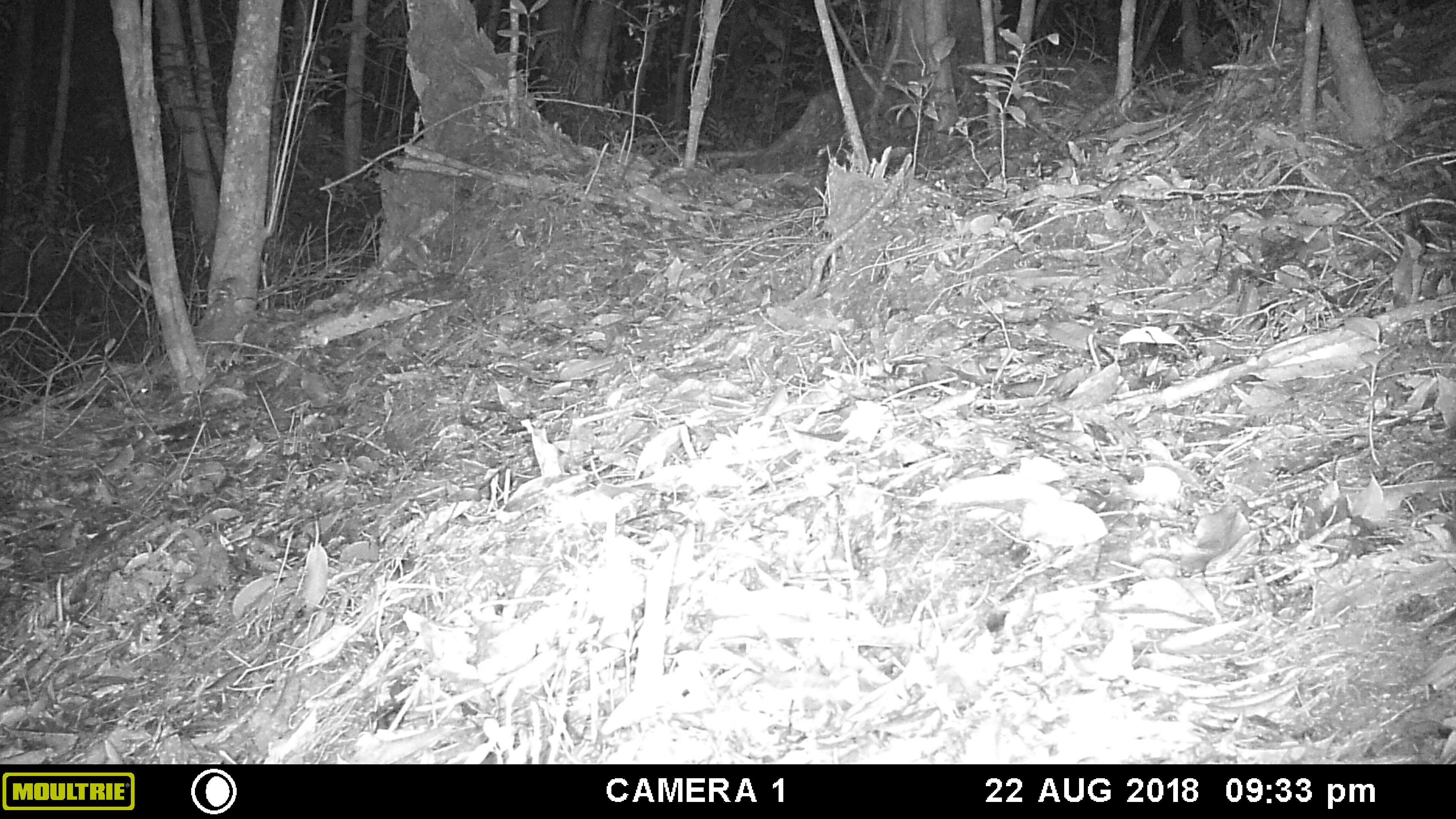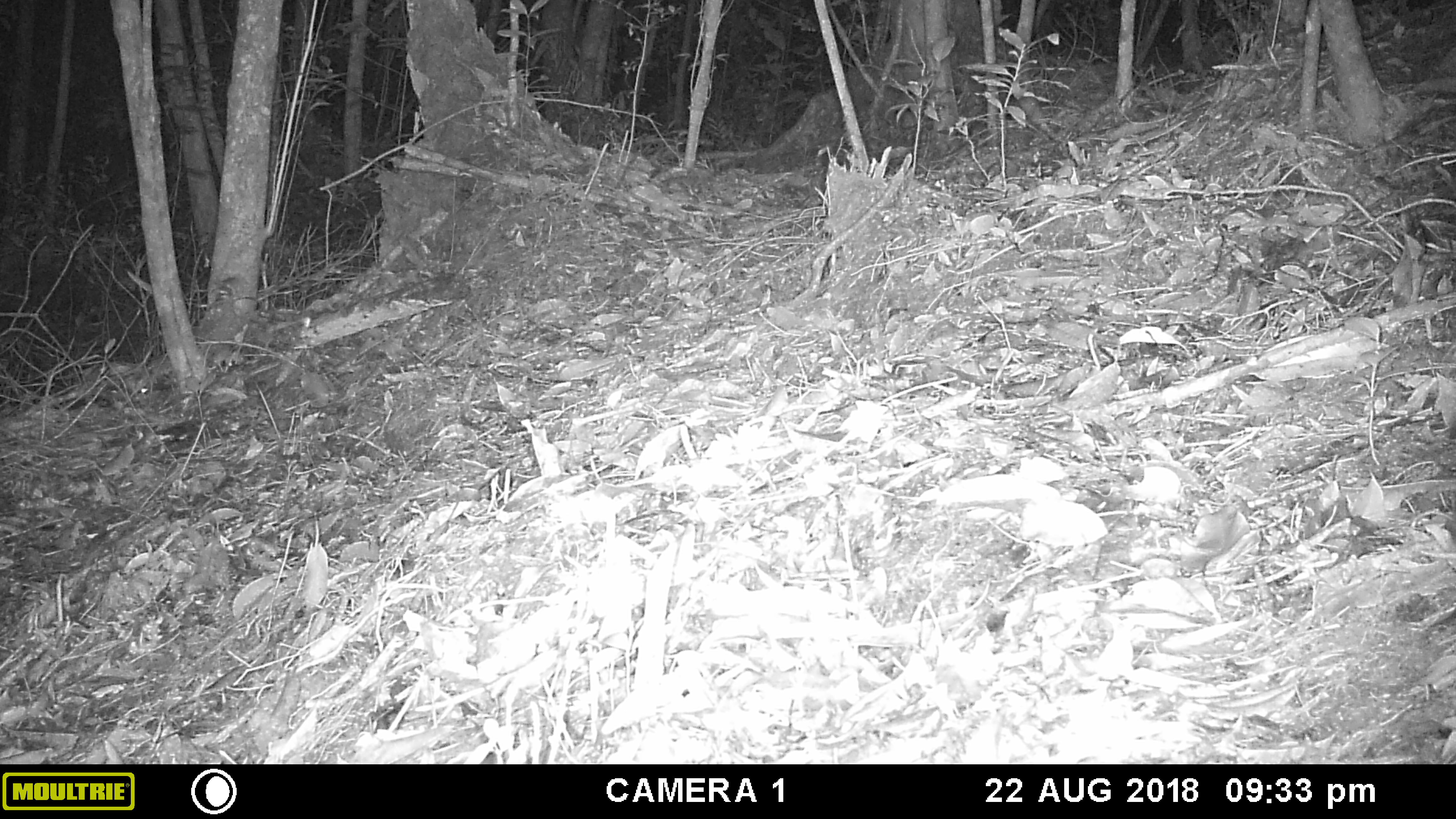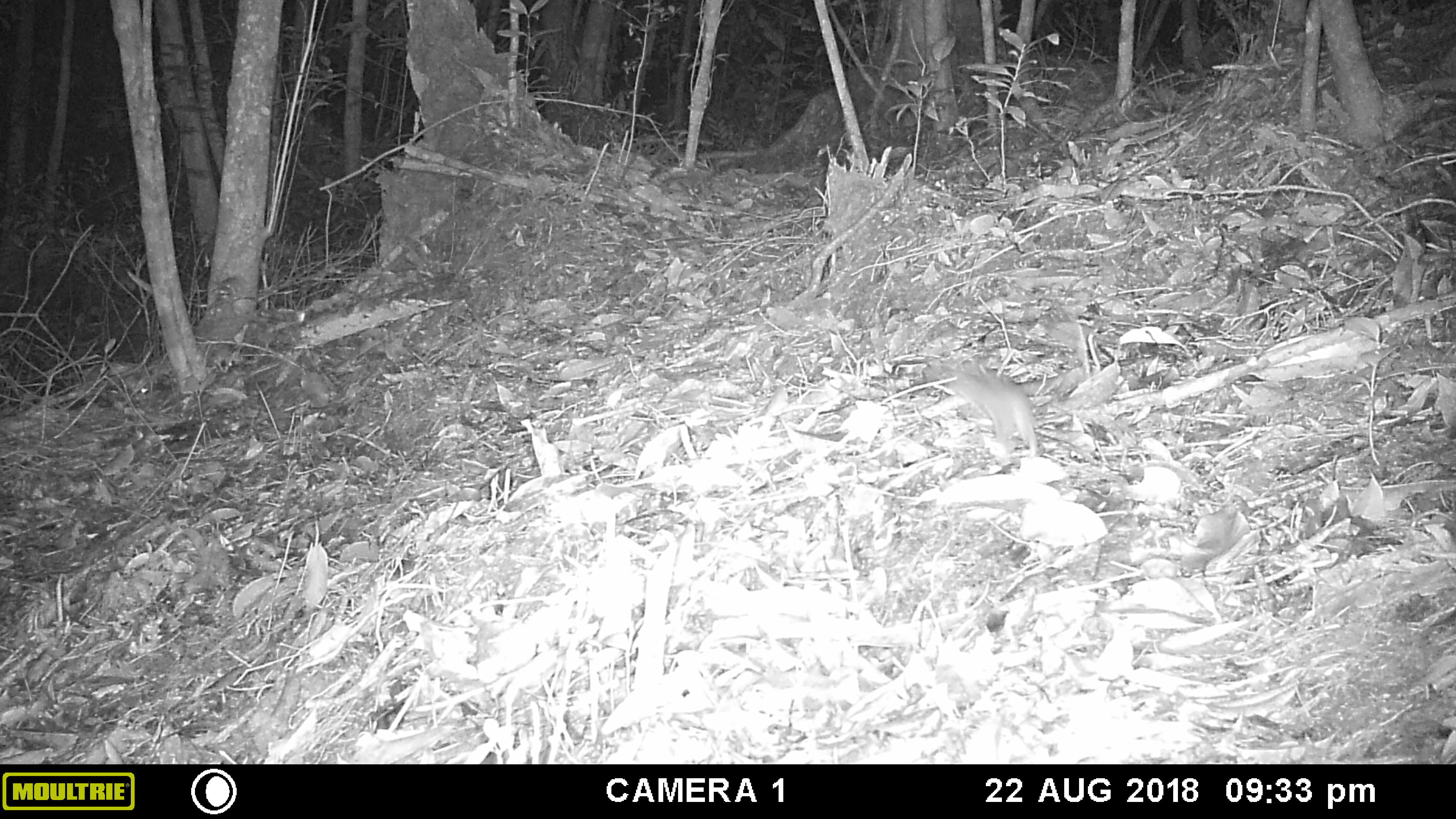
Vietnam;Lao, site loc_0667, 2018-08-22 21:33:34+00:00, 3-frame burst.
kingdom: Animalia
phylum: Chordata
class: Mammalia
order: Rodentia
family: Muridae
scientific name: Muridae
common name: old-world mice and rats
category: unidentified murid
Unidentified murid (old-world mice and rats) (Muridae). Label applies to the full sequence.